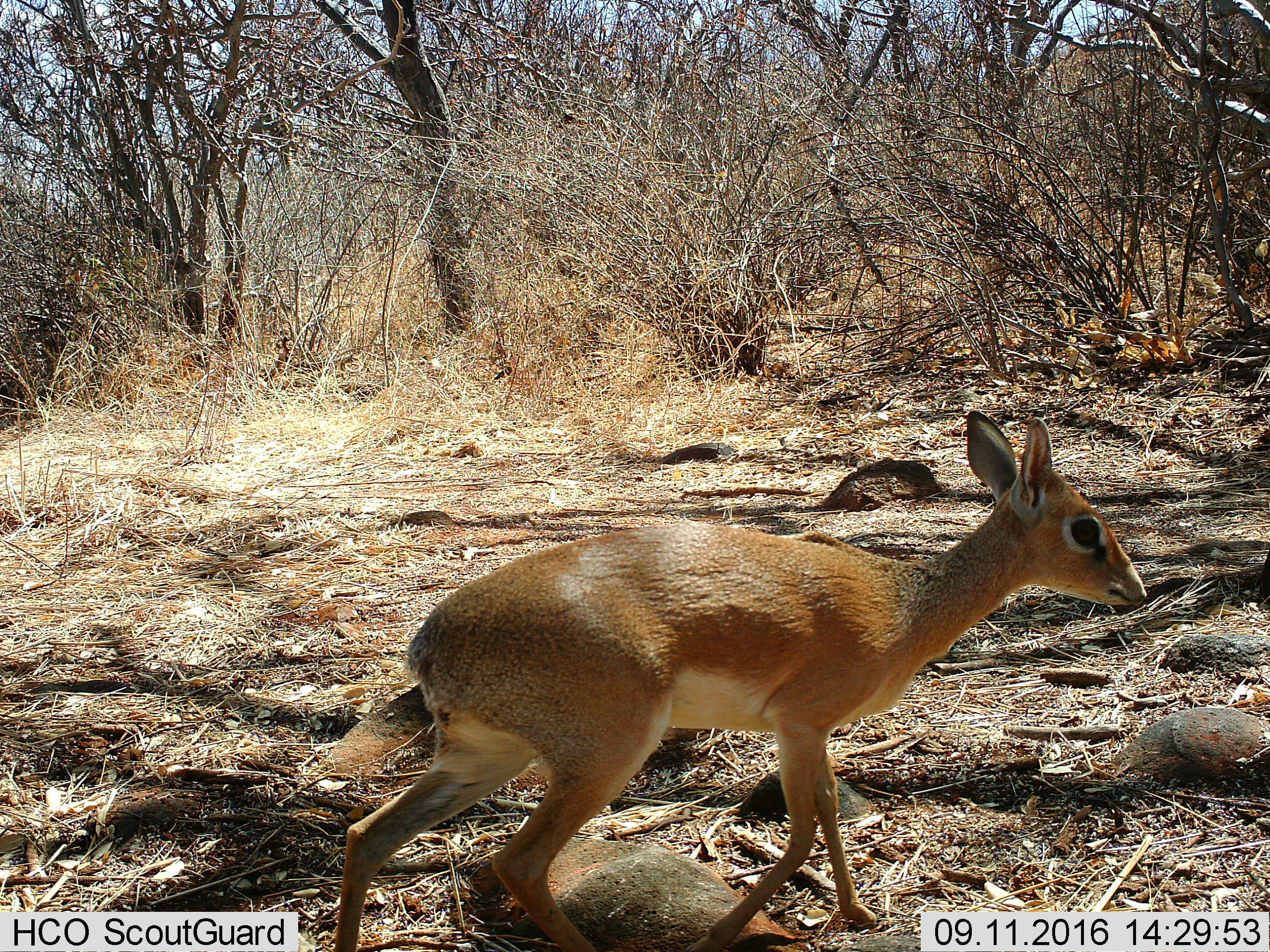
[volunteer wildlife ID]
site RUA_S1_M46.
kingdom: Animalia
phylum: Chordata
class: Mammalia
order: Artiodactyla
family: Bovidae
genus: Madoqua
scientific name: Madoqua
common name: dik-dik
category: dikdik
Dikdik (dik-dik) (Madoqua), count 1. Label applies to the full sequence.